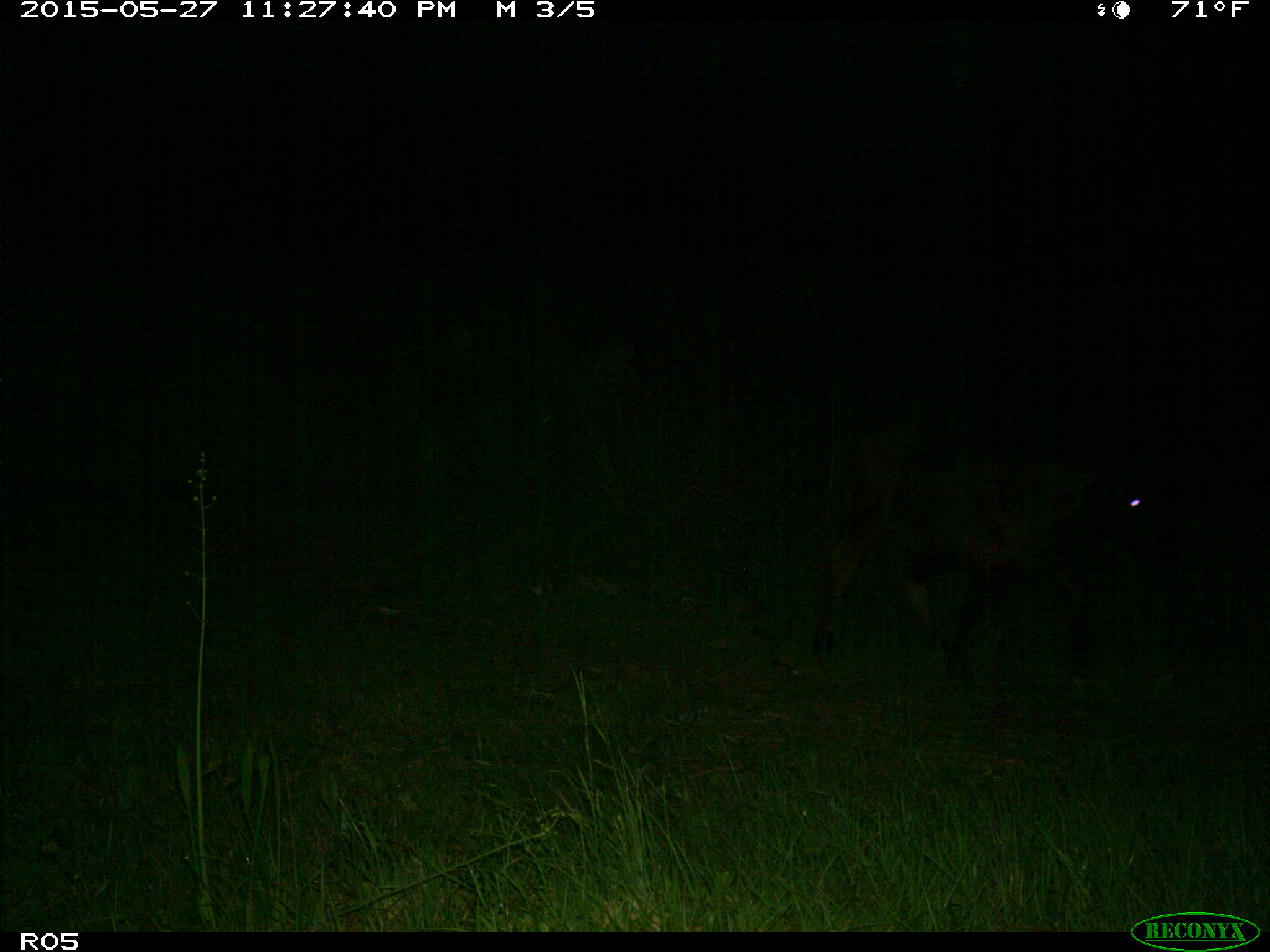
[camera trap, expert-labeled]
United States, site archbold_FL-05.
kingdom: Animalia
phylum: Chordata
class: Mammalia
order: Artiodactyla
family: Bovidae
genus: Bos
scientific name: Bos taurus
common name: domestic cow